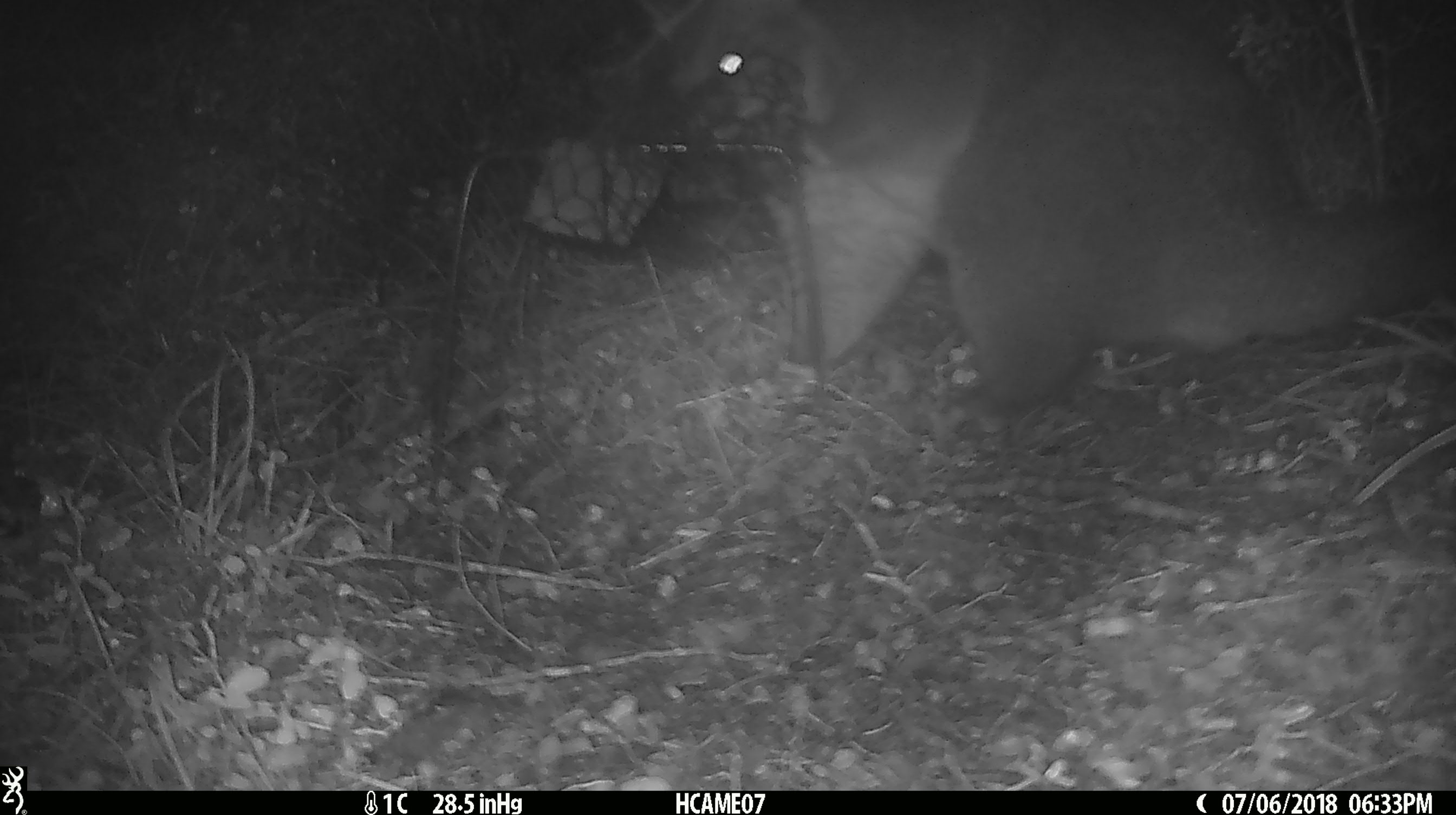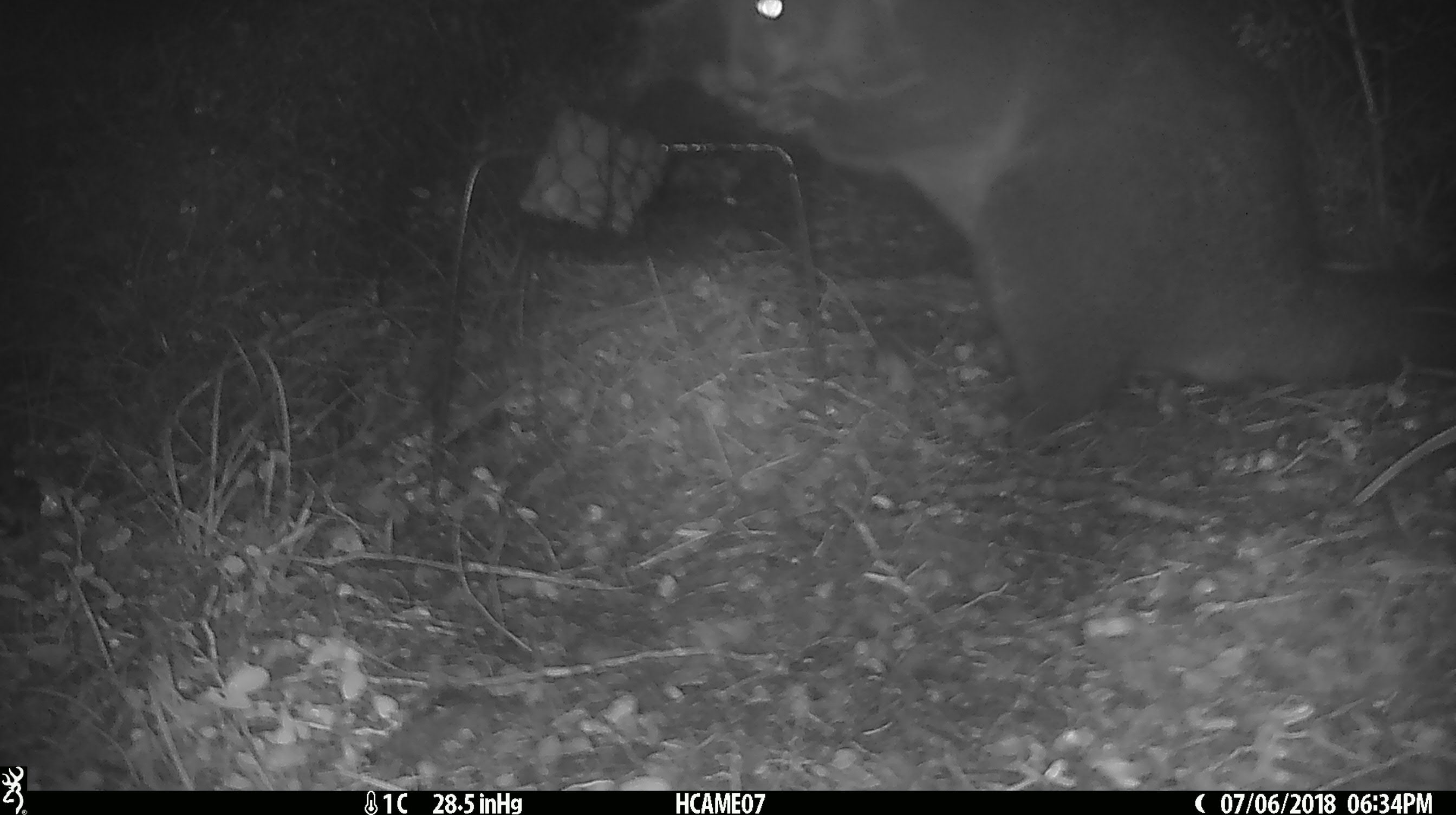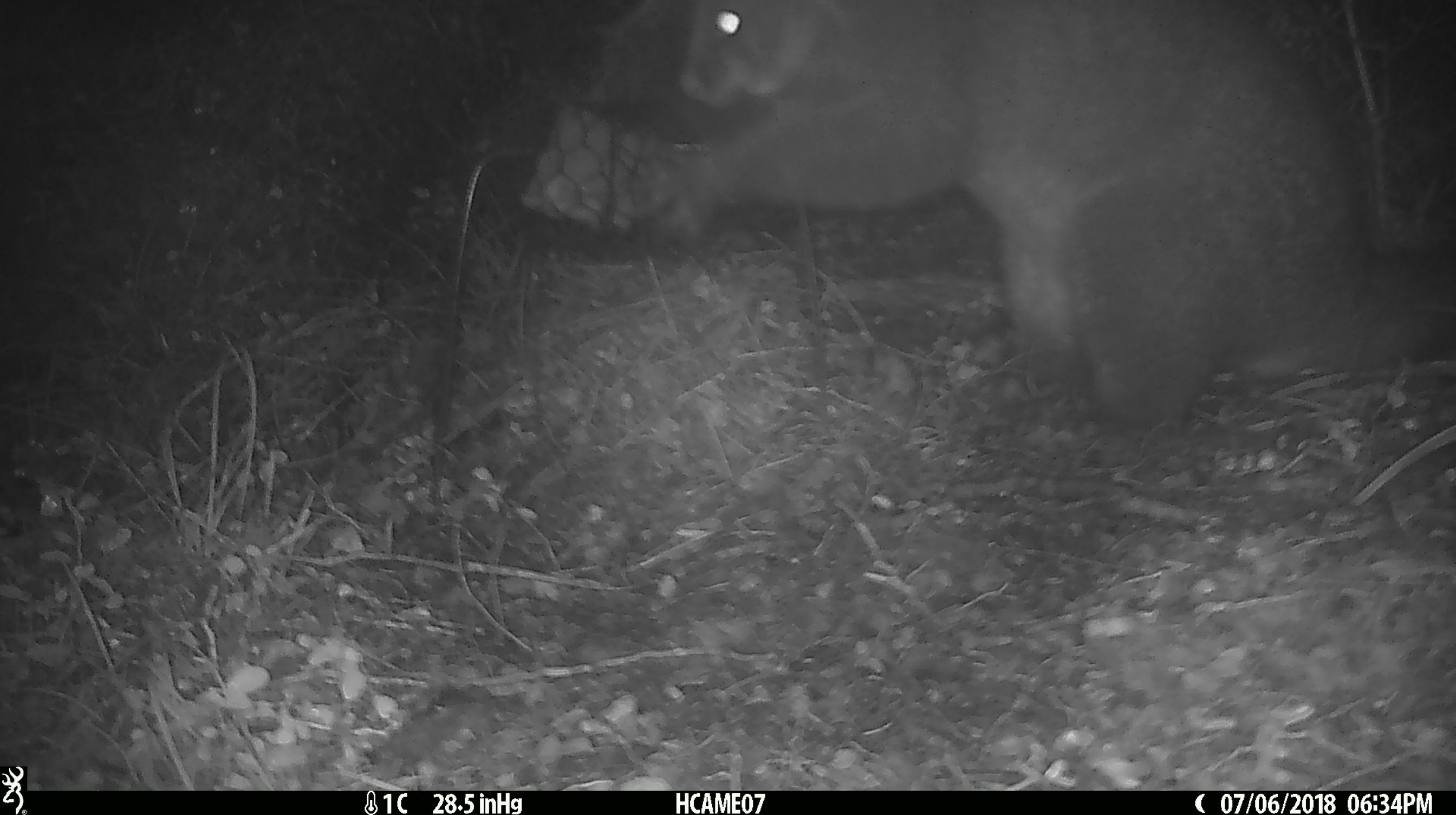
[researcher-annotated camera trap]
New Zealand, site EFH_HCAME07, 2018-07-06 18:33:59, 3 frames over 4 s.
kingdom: Animalia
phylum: Chordata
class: Mammalia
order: Diprotodontia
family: Phalangeridae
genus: Trichosurus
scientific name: Trichosurus vulpecula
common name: common brushtail possum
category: possum